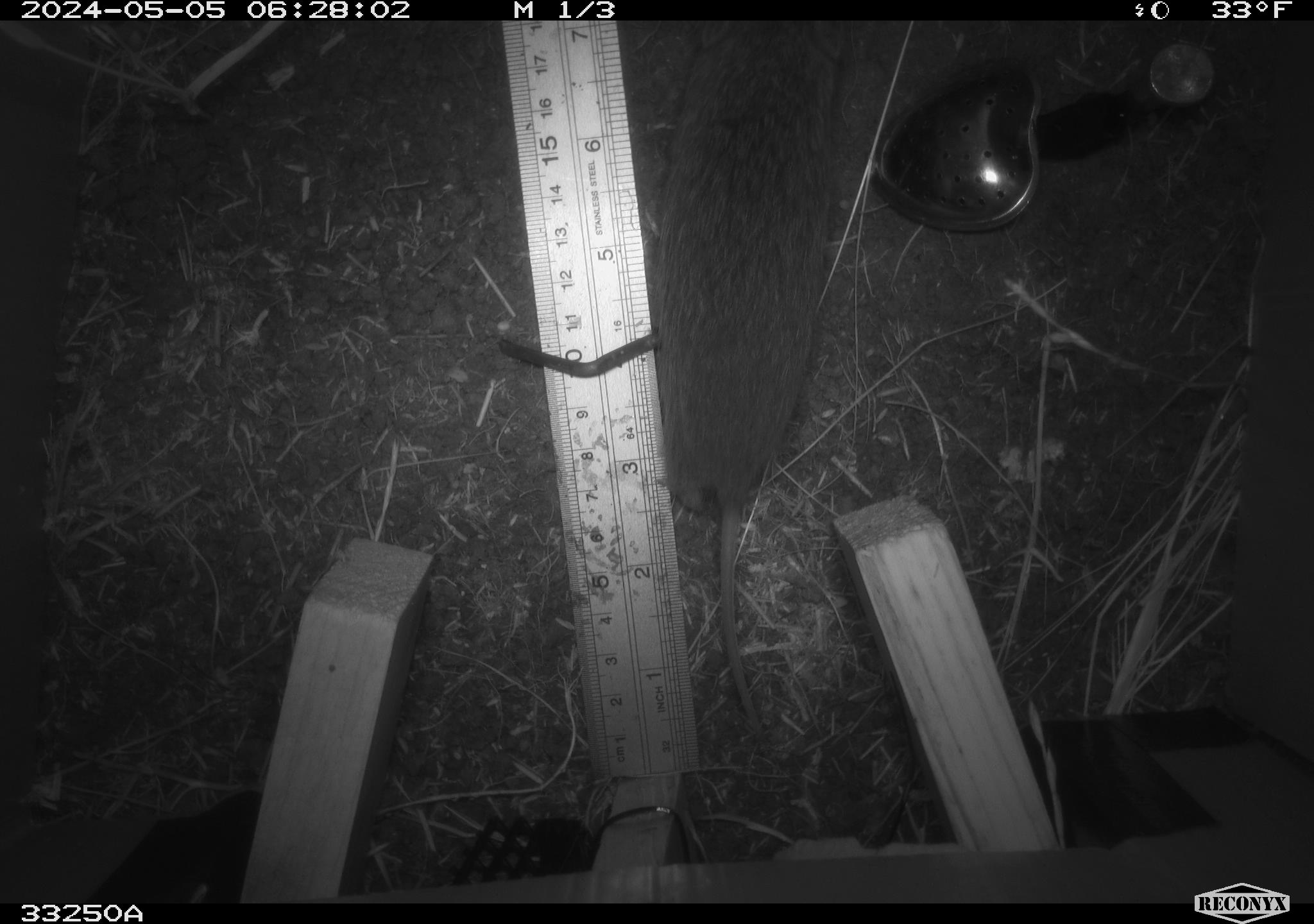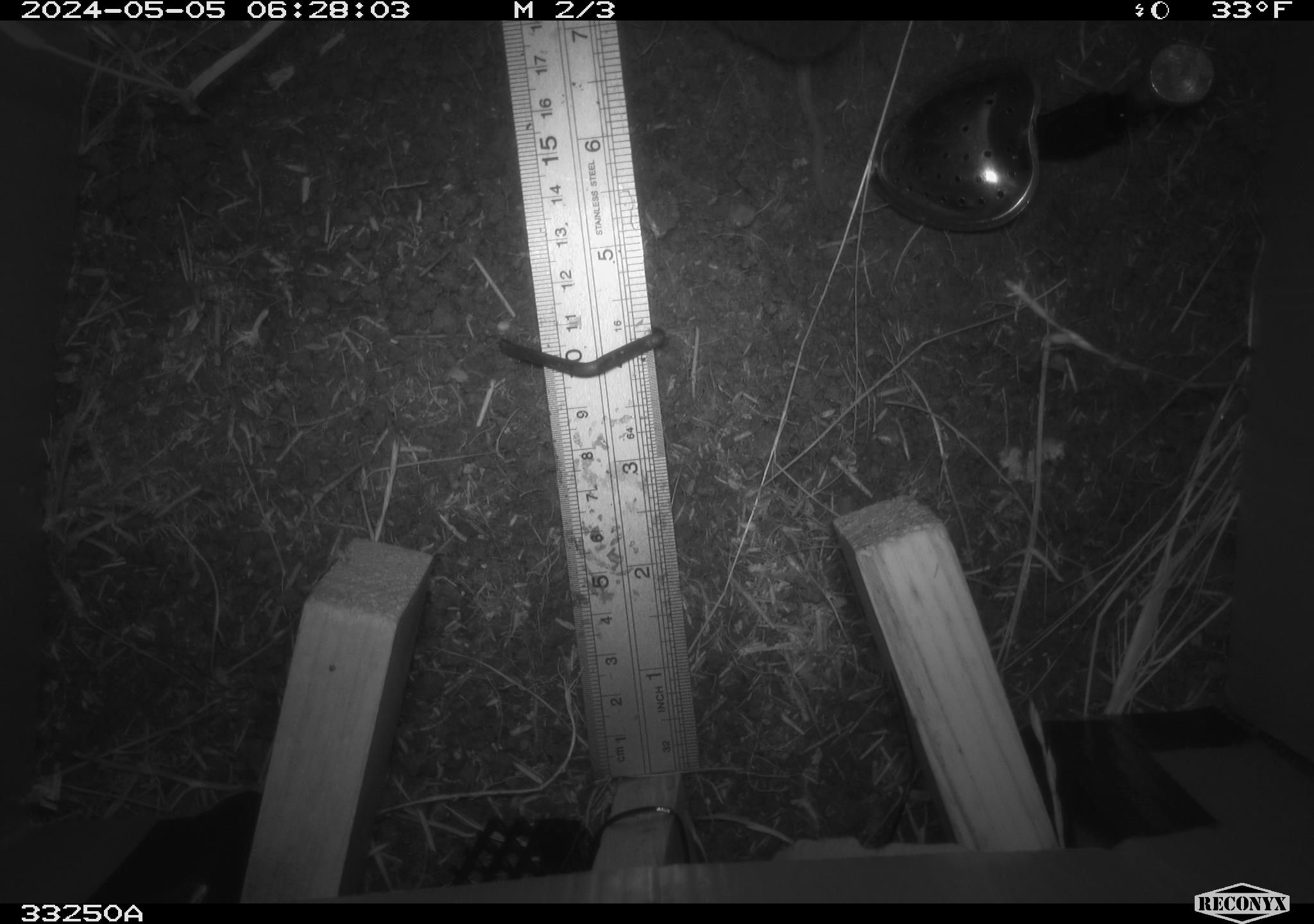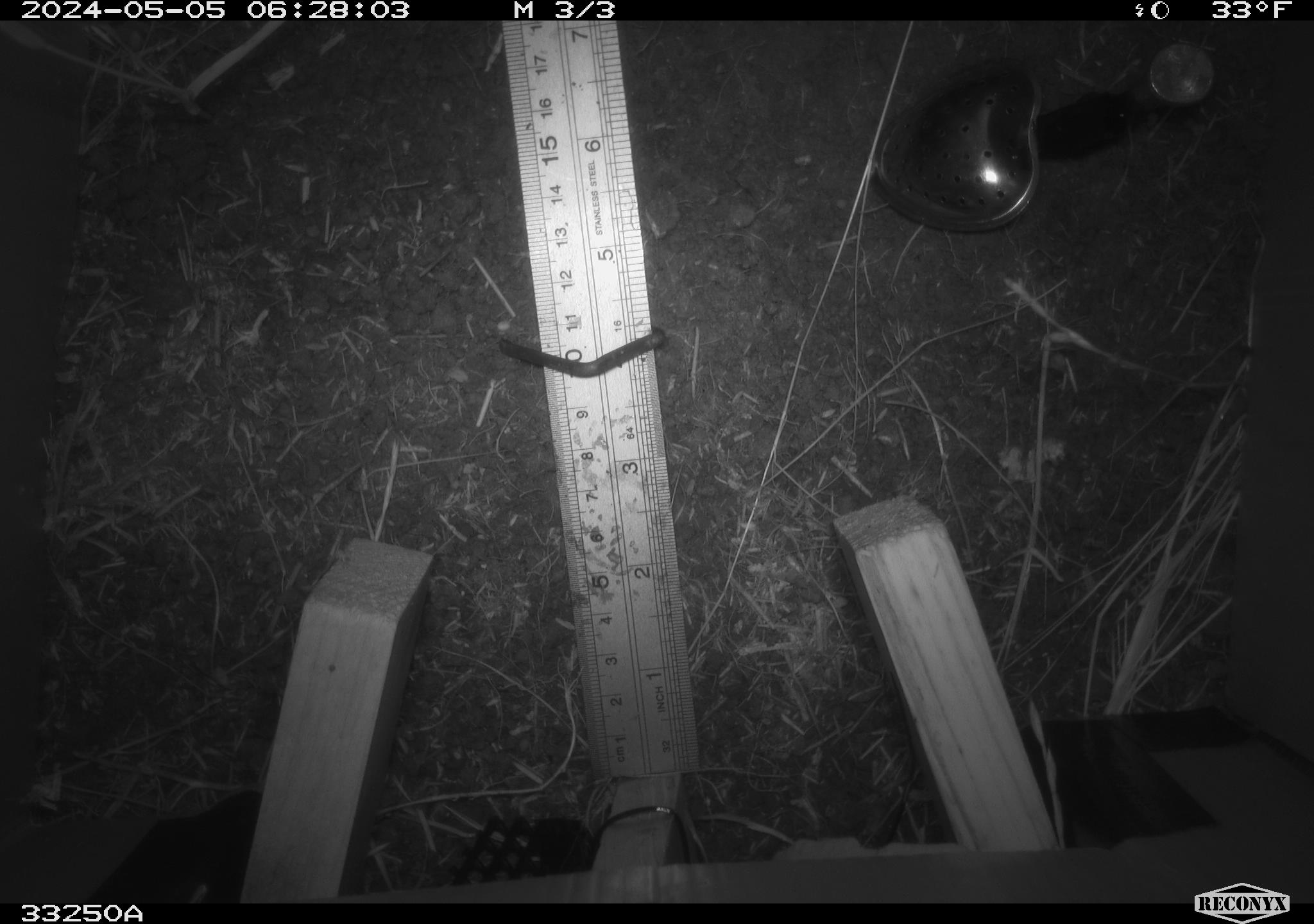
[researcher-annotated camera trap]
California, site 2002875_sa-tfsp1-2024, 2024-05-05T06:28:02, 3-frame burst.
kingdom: Animalia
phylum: Chordata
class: Mammalia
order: Rodentia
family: Cricetidae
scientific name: Arvicolinae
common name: voles, lemmings, and muskrats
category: arvicolinae subfamily